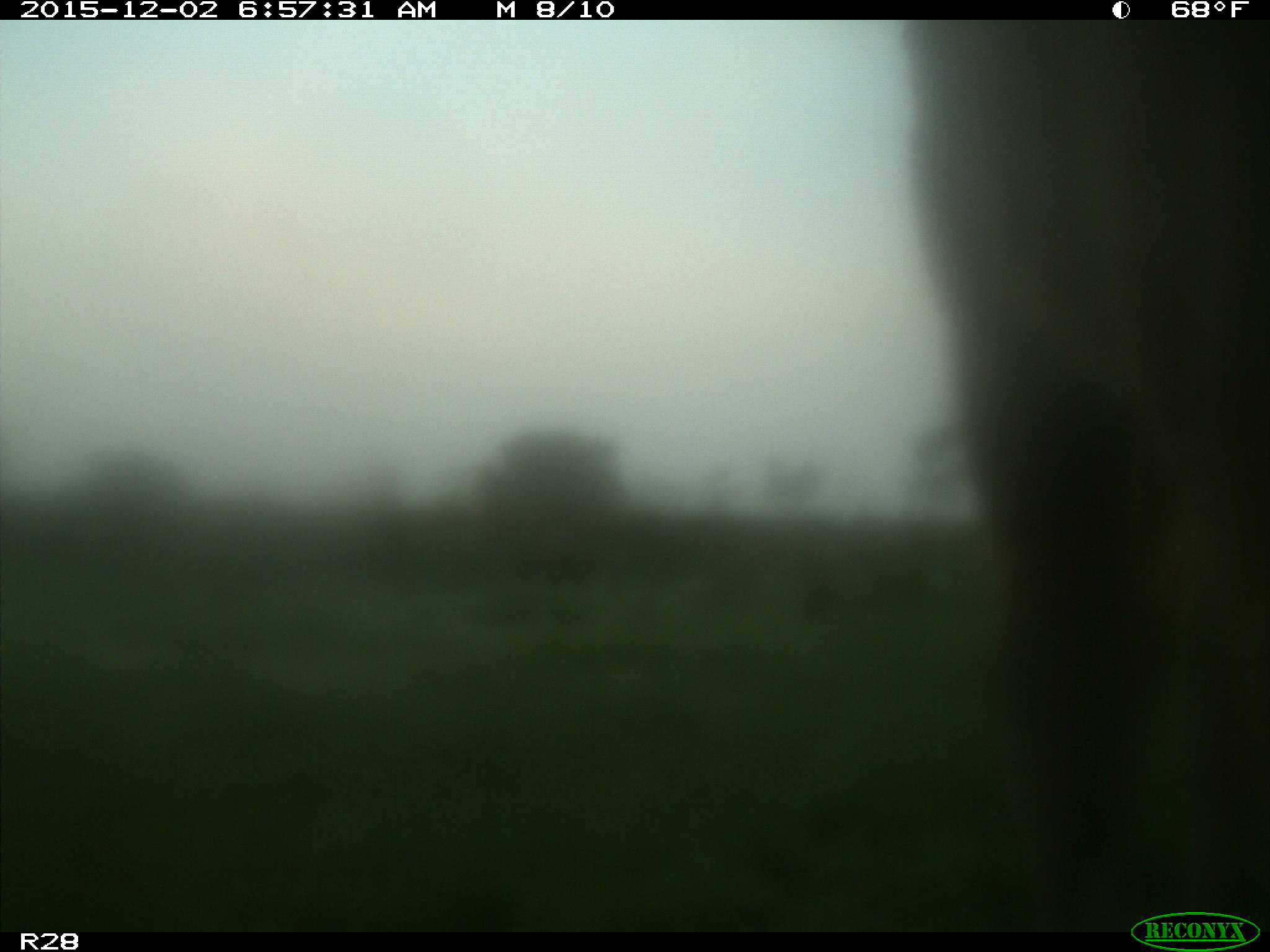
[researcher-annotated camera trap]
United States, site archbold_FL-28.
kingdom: Animalia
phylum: Chordata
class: Mammalia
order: Artiodactyla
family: Bovidae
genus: Bos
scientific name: Bos taurus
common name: domestic cow